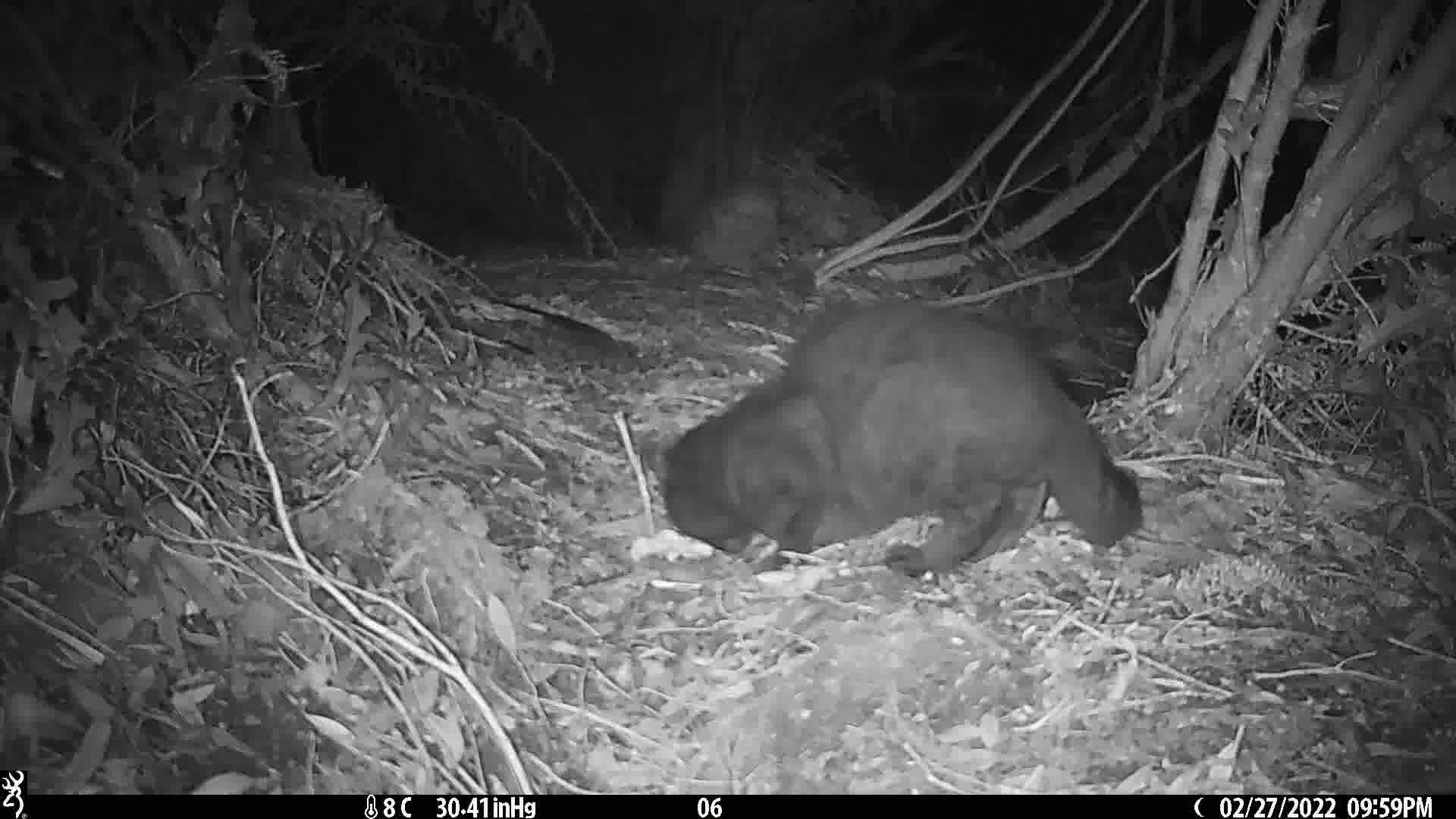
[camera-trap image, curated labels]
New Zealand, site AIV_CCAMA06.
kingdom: Animalia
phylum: Chordata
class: Mammalia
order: Carnivora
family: Felidae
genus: Felis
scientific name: Felis catus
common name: domestic cat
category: cat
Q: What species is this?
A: Cat (domestic cat) (Felis catus).